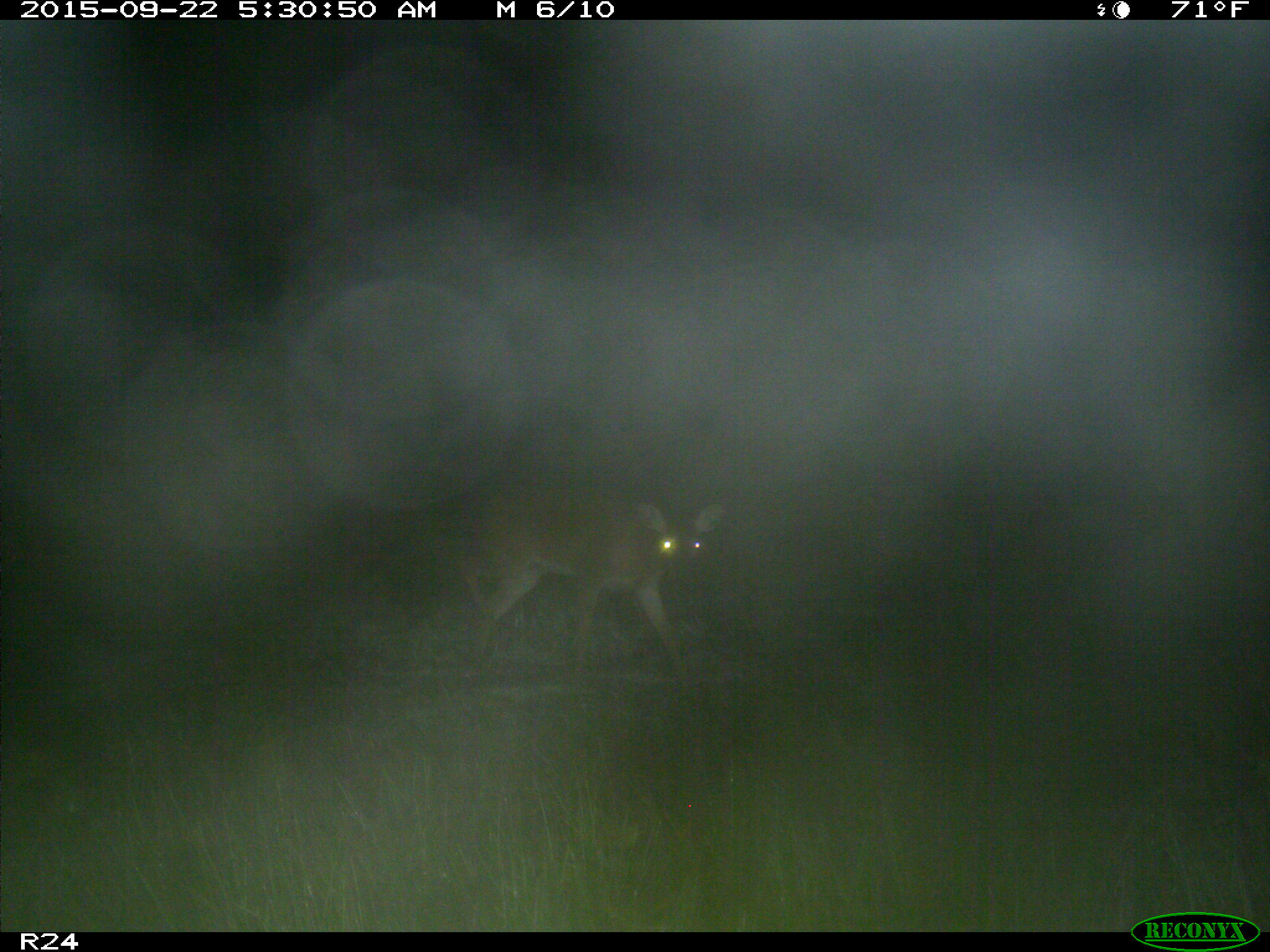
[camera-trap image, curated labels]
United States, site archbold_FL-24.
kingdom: Animalia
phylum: Chordata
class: Mammalia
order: Artiodactyla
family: Cervidae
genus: Odocoileus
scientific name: Odocoileus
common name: deer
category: unidentified deer